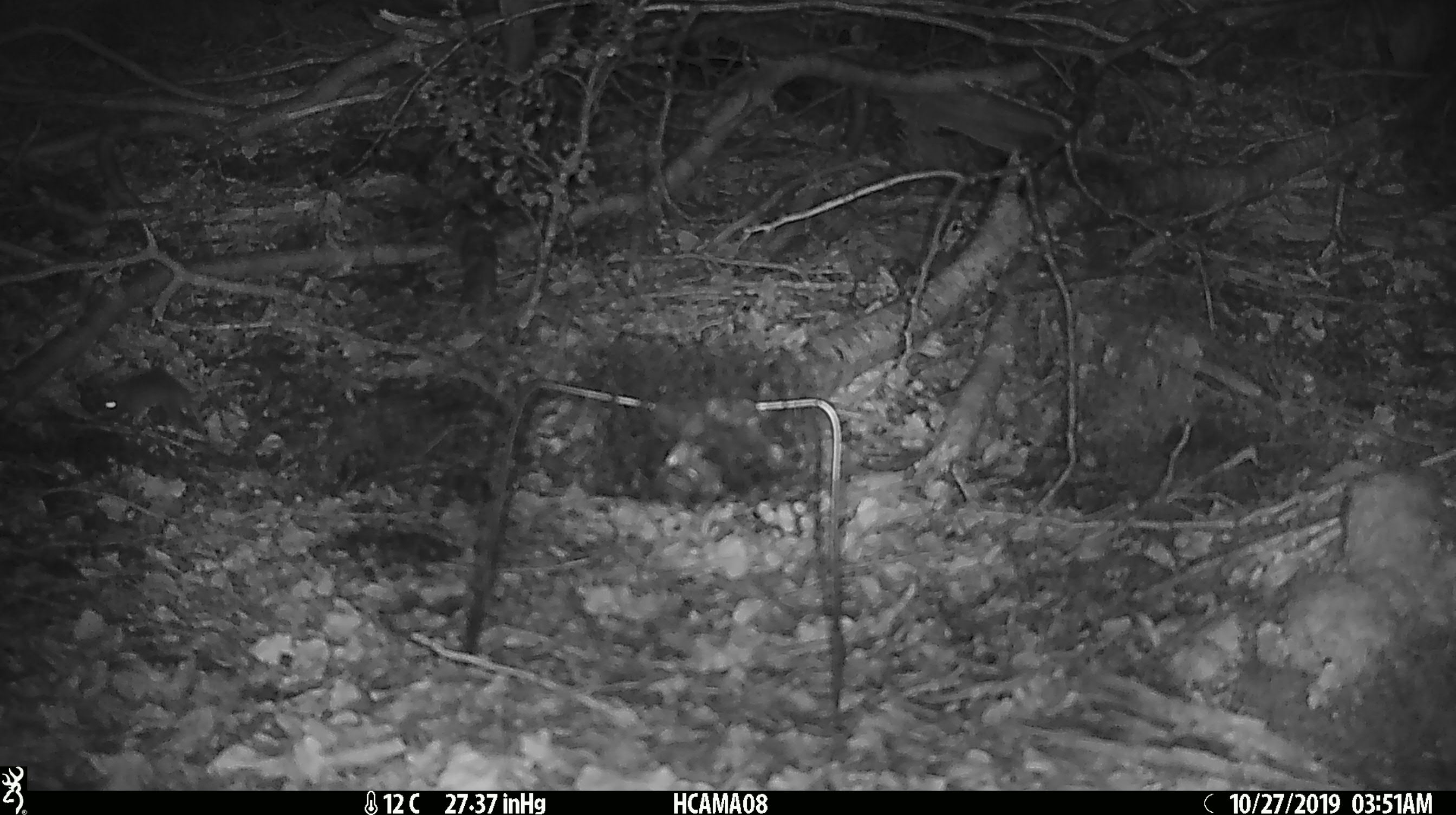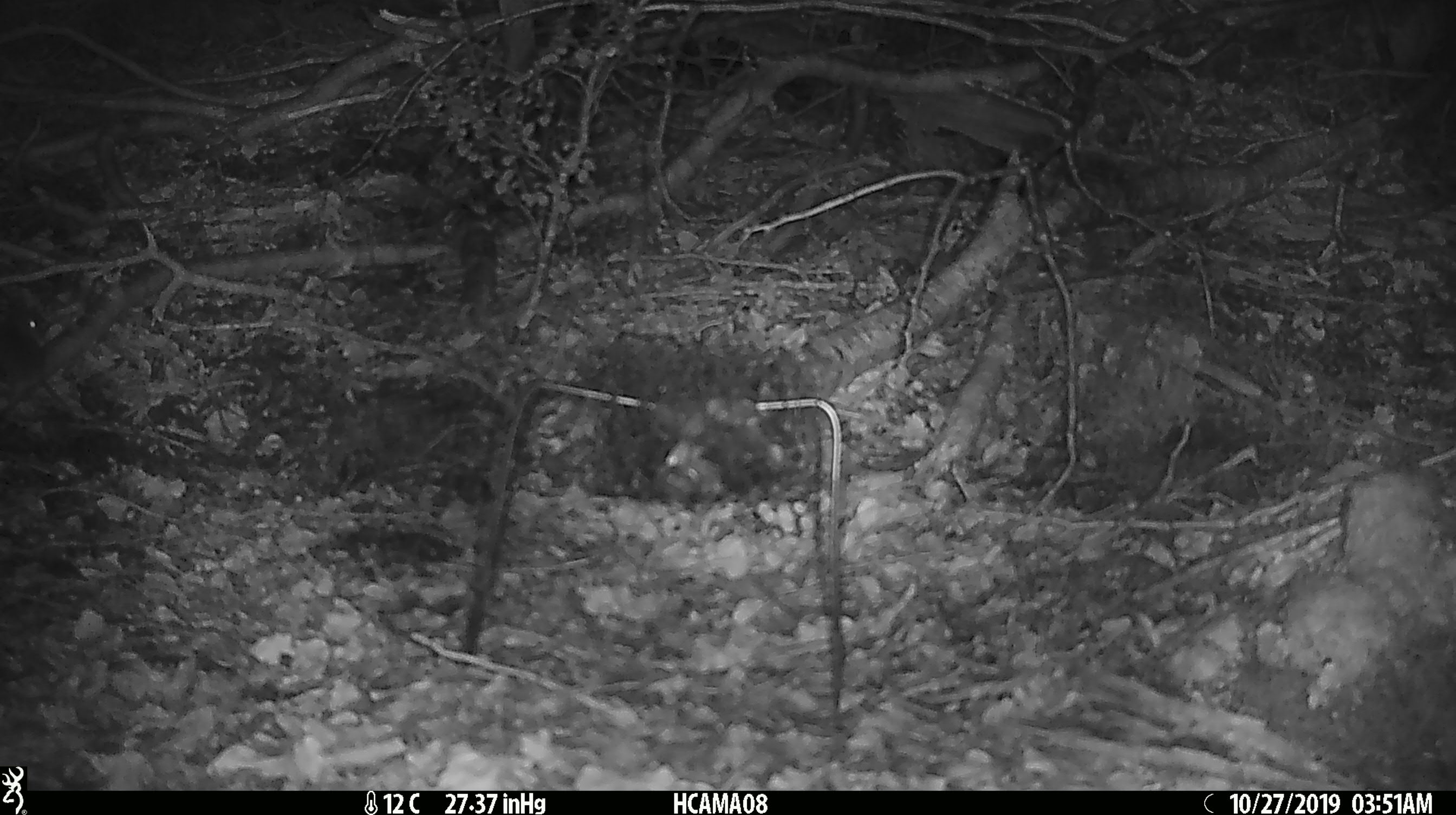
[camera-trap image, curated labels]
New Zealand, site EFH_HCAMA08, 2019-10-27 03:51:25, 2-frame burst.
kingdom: Animalia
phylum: Chordata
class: Mammalia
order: Rodentia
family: Muridae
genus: Mus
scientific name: Mus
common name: mouse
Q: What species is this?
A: Mouse (Mus).